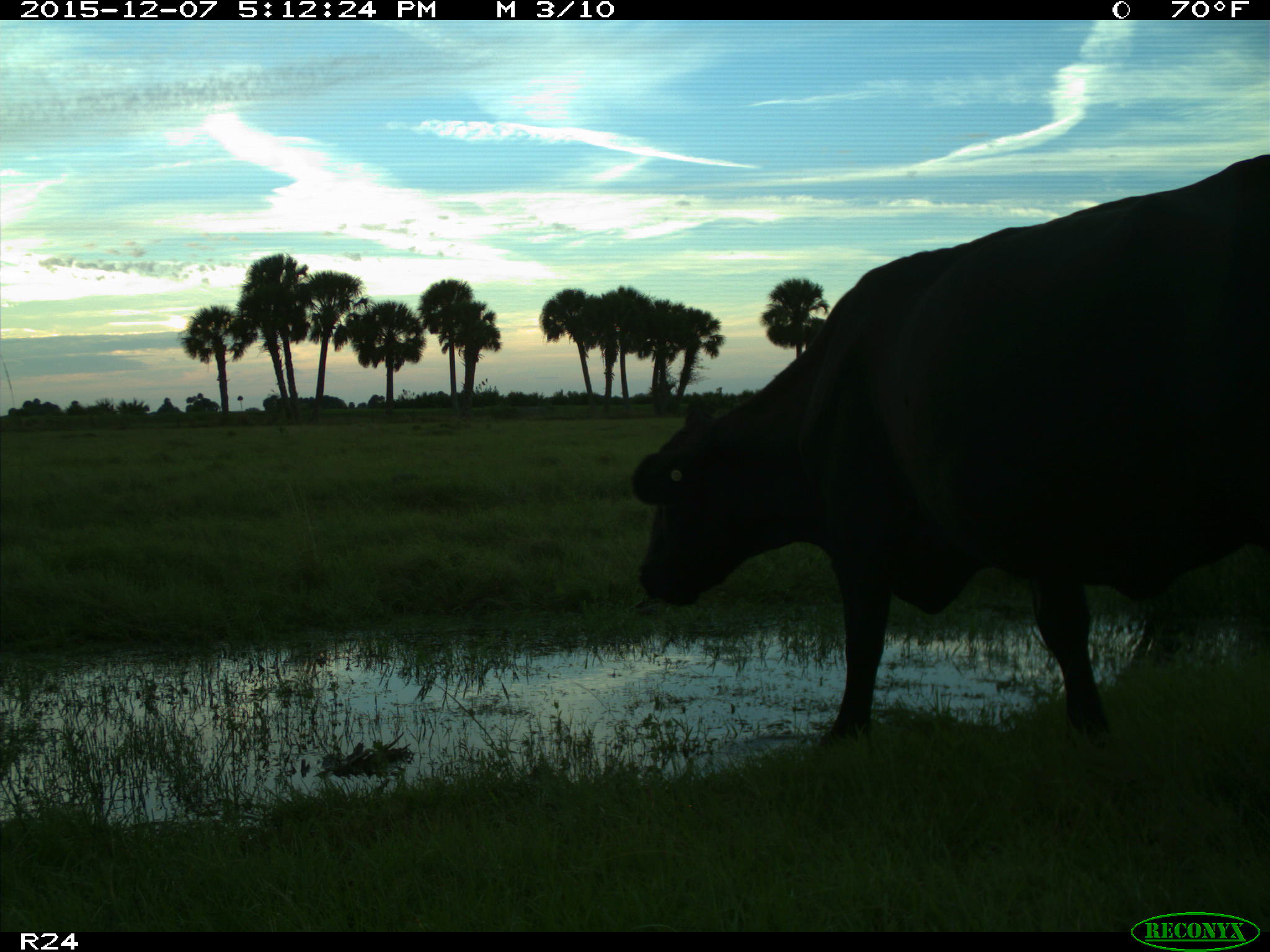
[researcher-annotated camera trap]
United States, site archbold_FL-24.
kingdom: Animalia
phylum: Chordata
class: Mammalia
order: Artiodactyla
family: Bovidae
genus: Bos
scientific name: Bos taurus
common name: domestic cow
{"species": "Bos taurus (domestic cow)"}